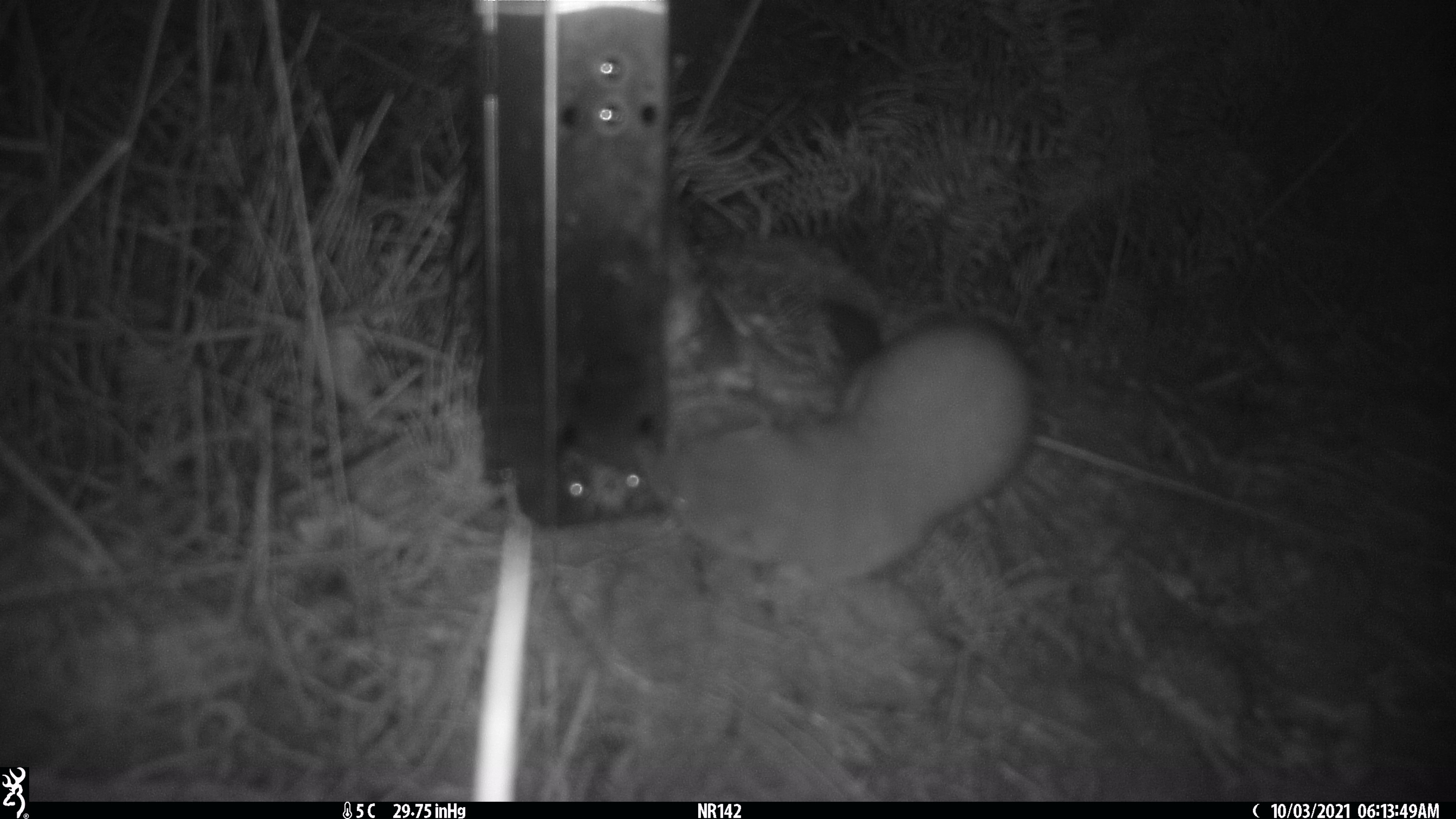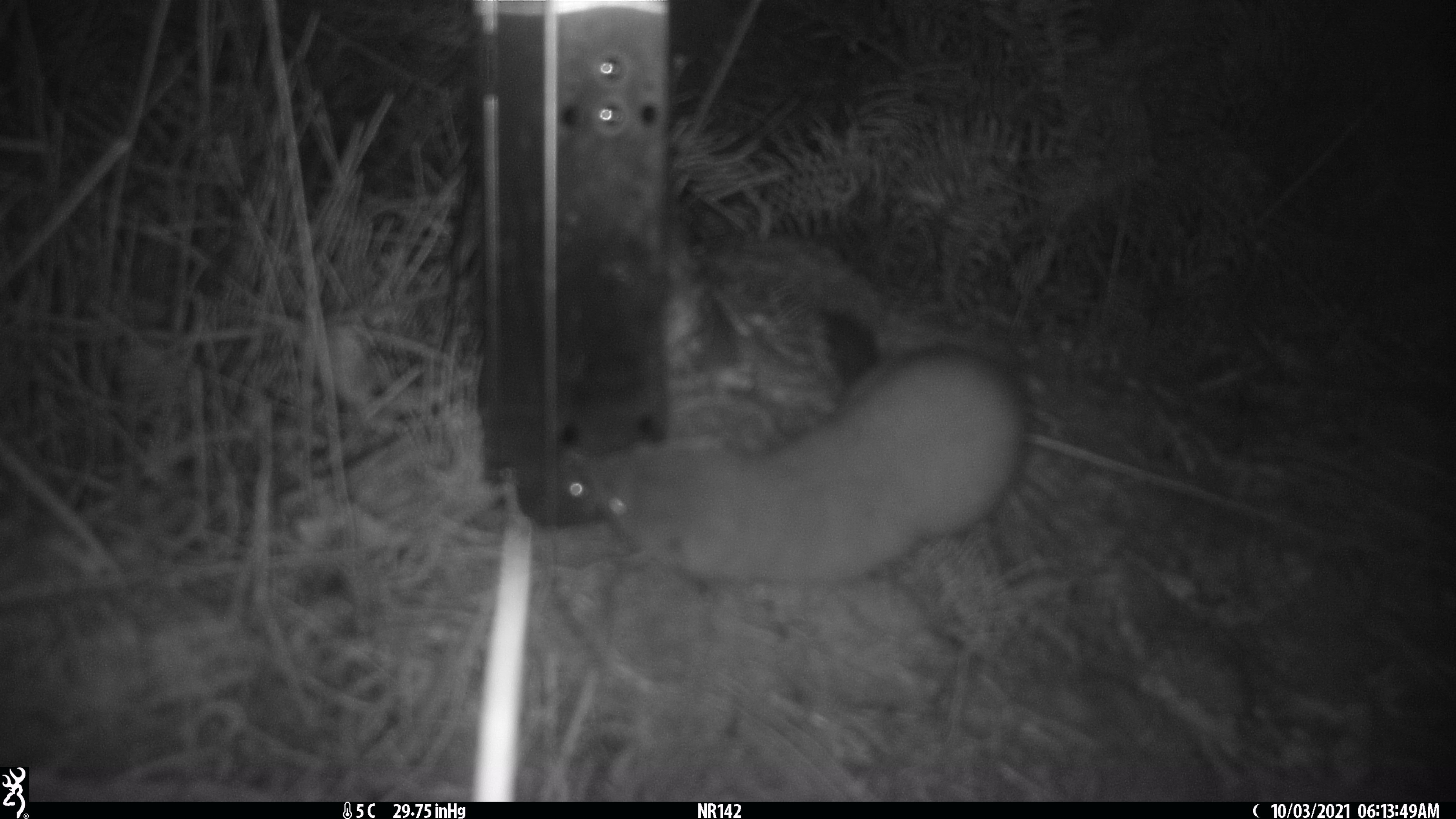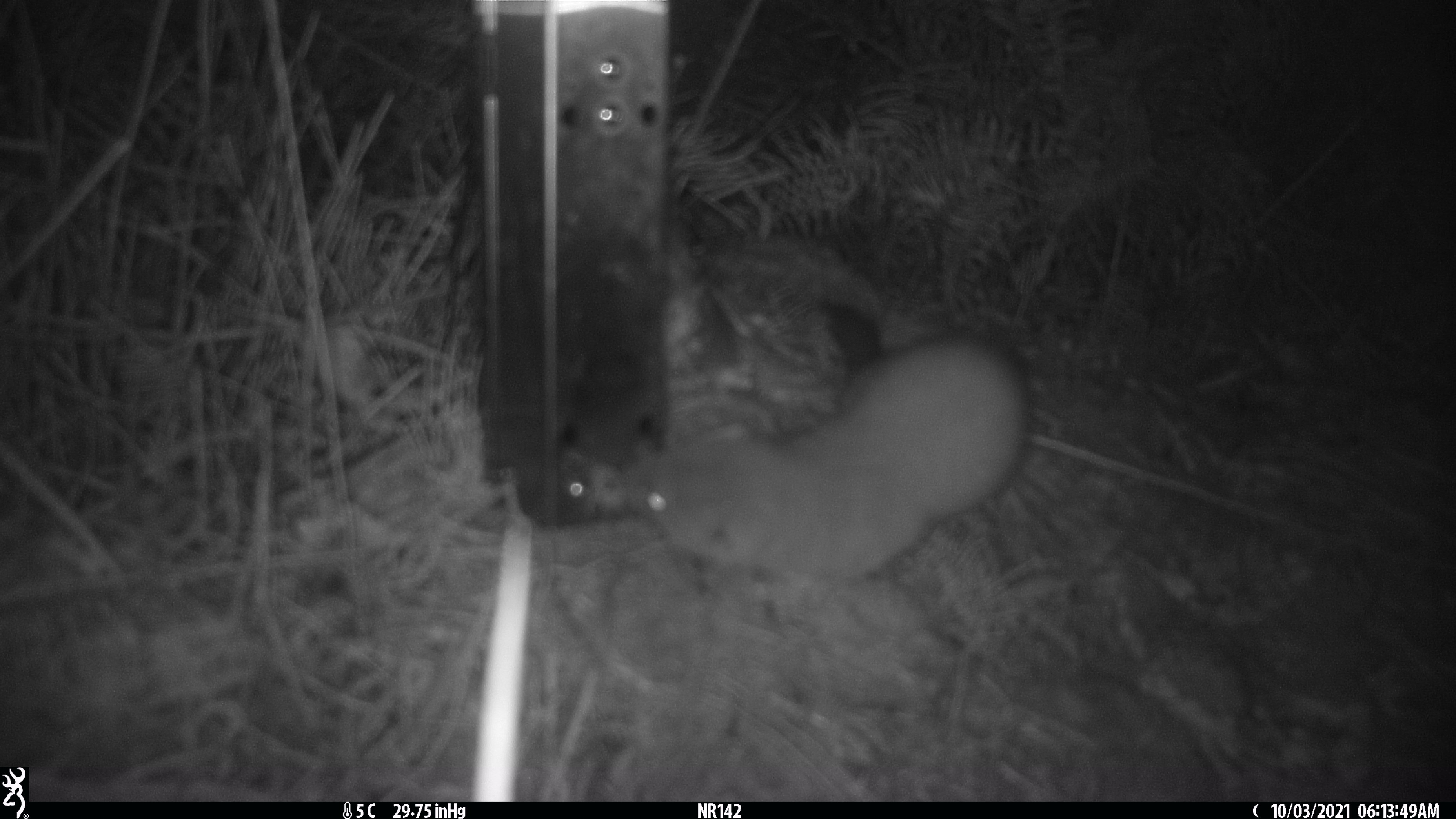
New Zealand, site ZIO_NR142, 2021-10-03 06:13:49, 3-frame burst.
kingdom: Animalia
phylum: Chordata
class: Mammalia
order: Carnivora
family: Mustelidae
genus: Mustela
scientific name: Mustela erminea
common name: stoat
Stoat (Mustela erminea).